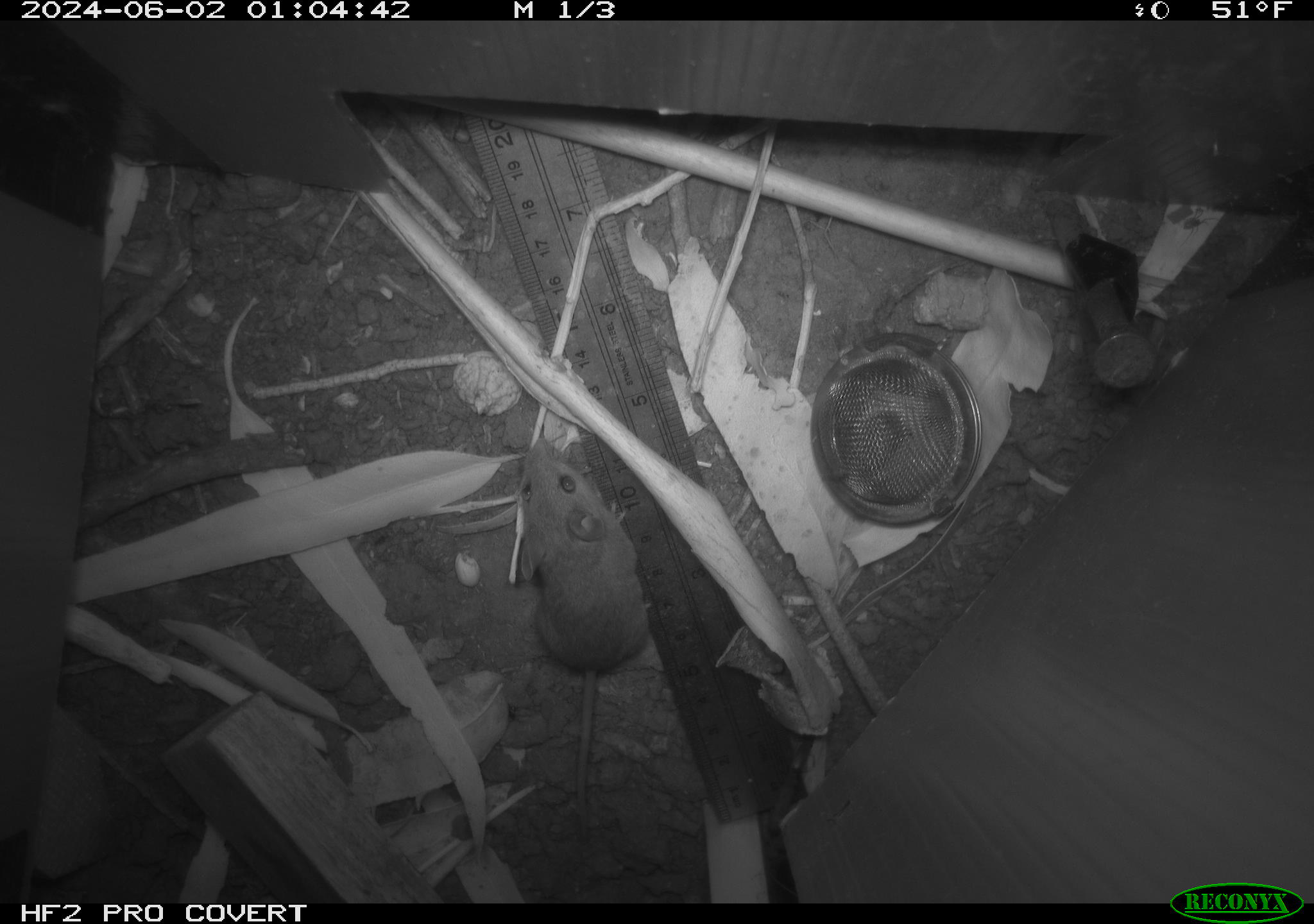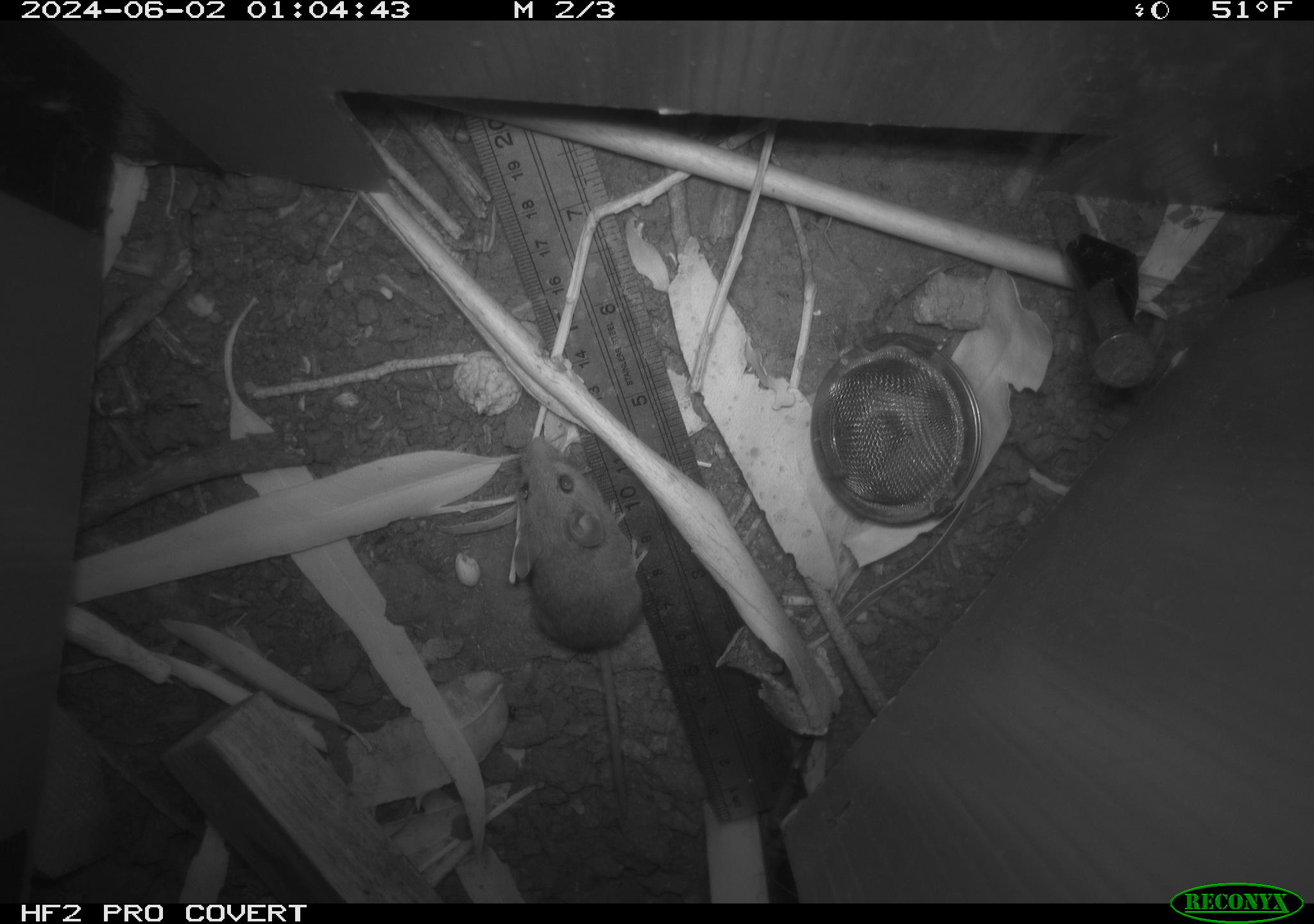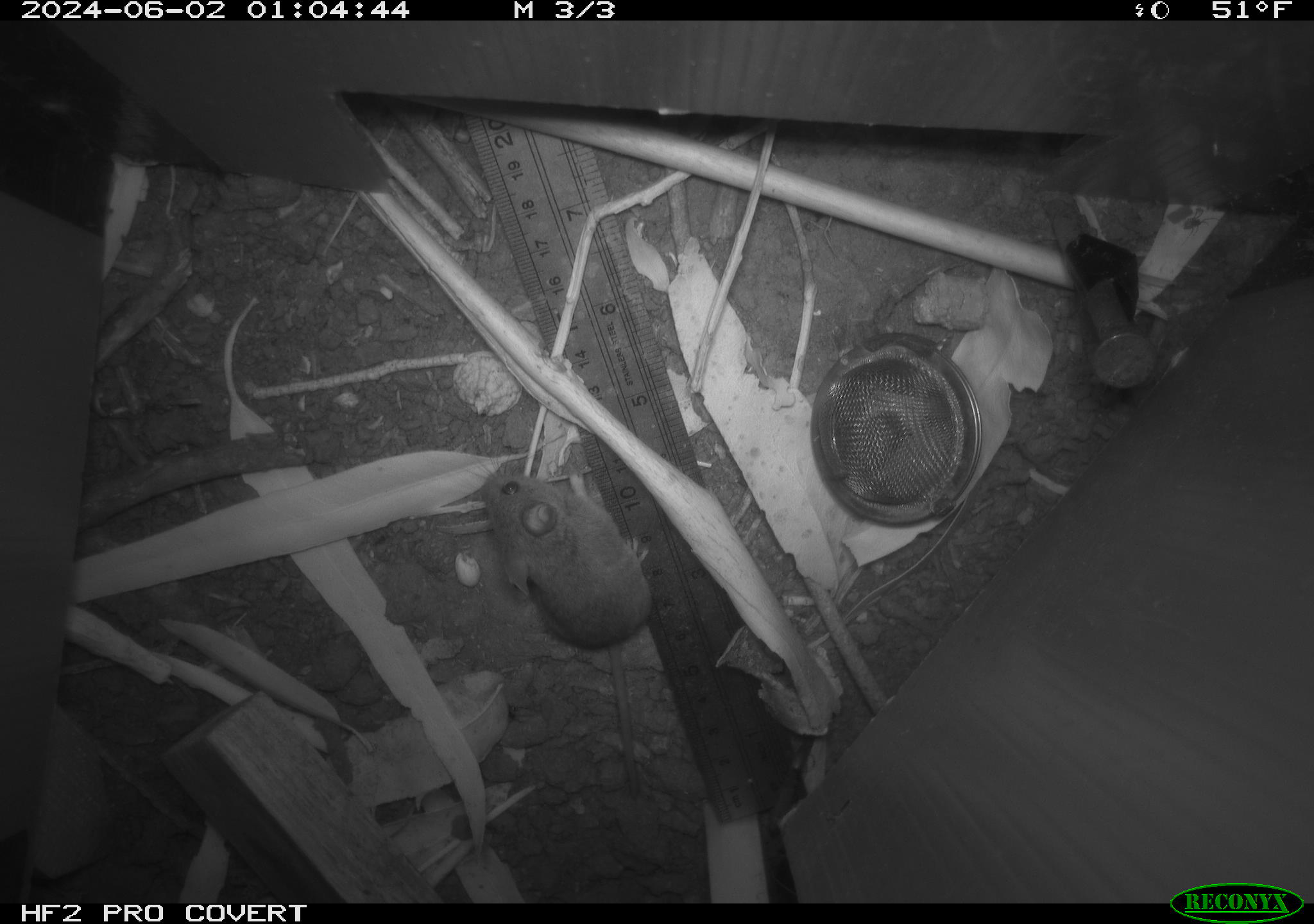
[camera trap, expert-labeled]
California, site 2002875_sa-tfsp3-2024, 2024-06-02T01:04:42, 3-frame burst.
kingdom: Animalia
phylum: Chordata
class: Mammalia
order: Rodentia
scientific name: Rodentia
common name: mouse species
Mouse species (Rodentia).